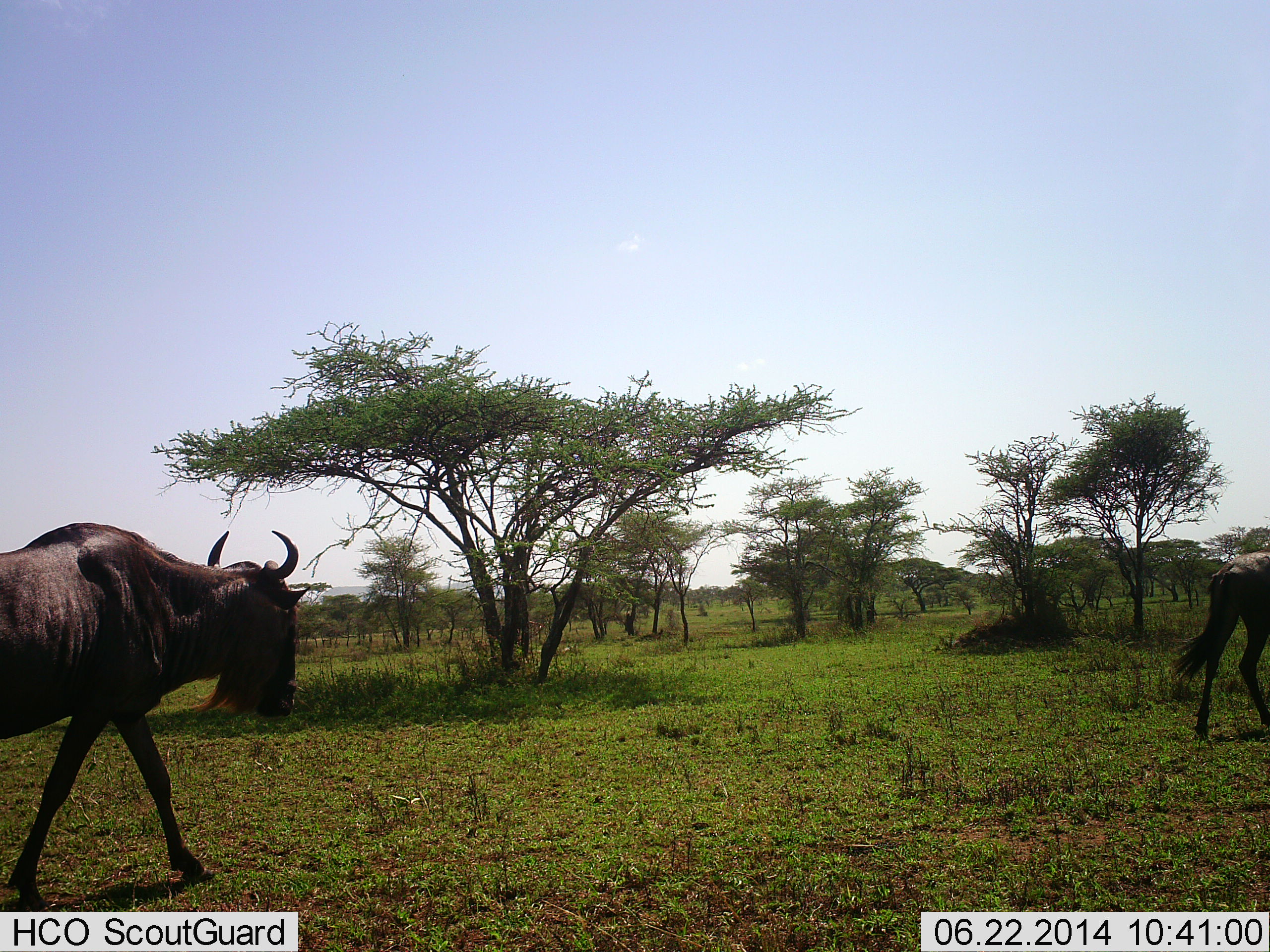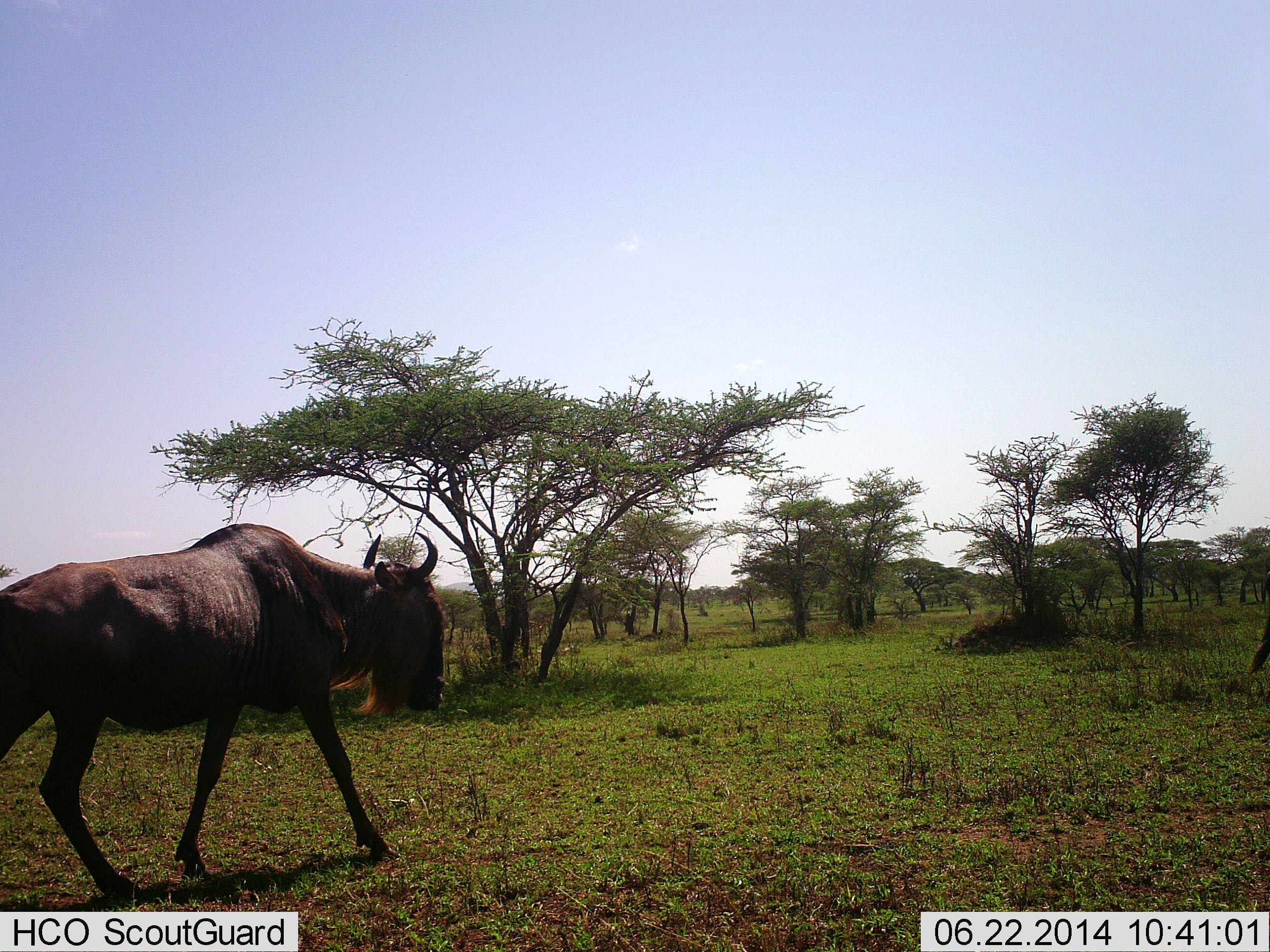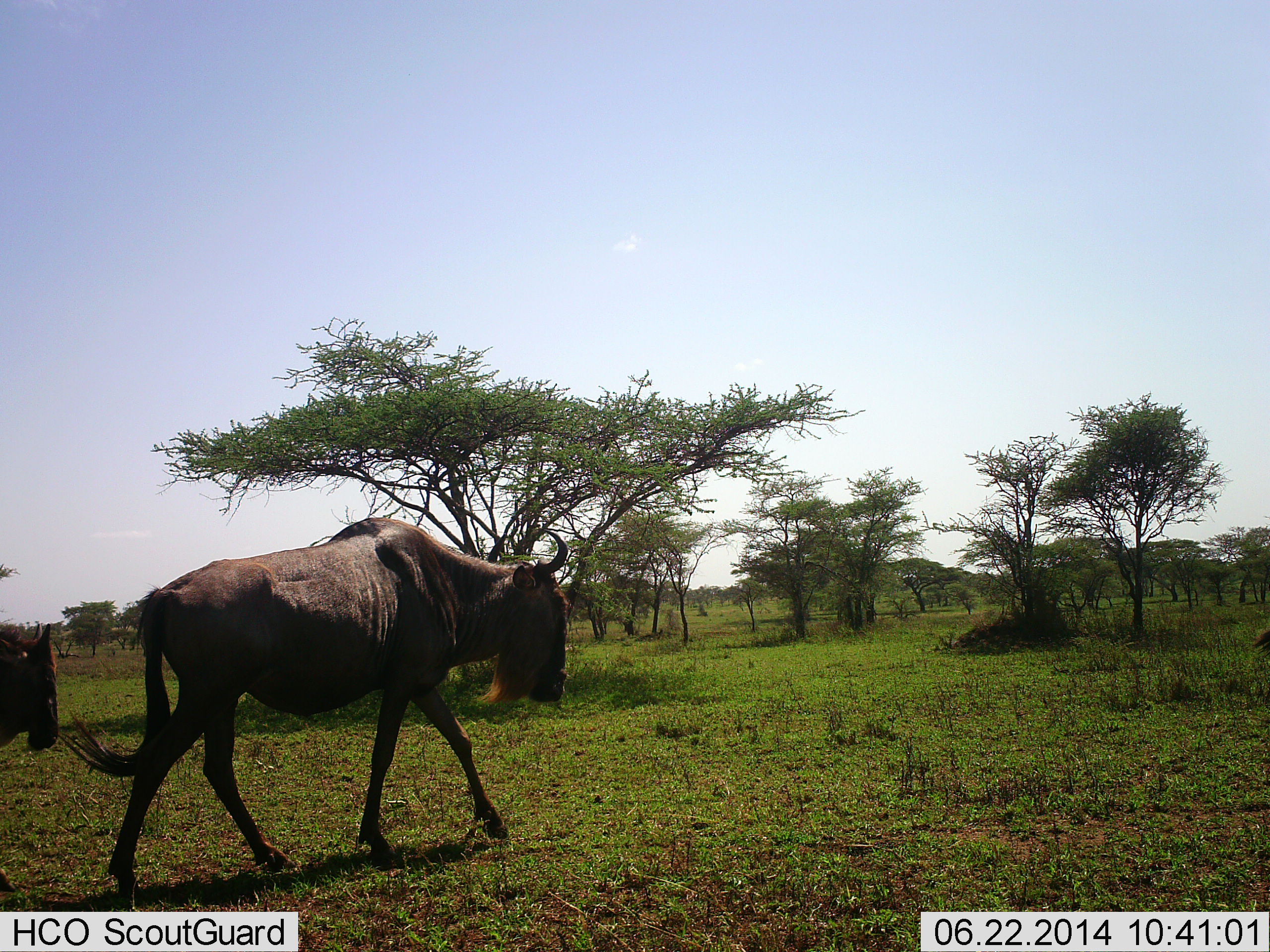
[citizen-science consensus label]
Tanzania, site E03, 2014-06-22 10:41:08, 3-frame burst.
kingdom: Animalia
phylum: Chordata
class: Mammalia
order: Artiodactyla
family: Bovidae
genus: Connochaetes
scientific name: Connochaetes taurinus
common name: blue wildebeest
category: wildebeest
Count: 2.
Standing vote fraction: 0%.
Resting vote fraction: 0%.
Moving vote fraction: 100%.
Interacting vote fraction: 0%.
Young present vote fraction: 10%.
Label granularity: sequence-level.